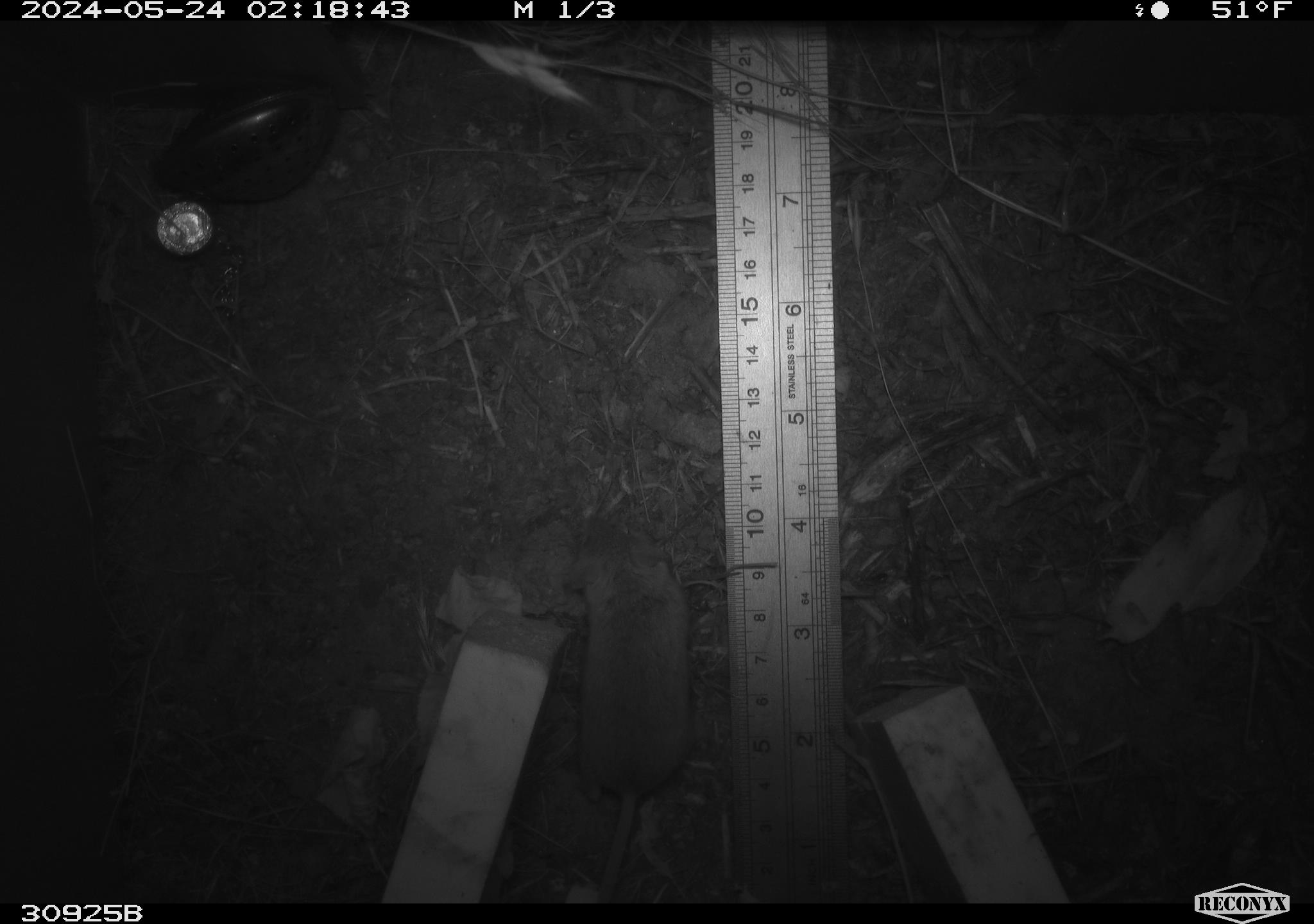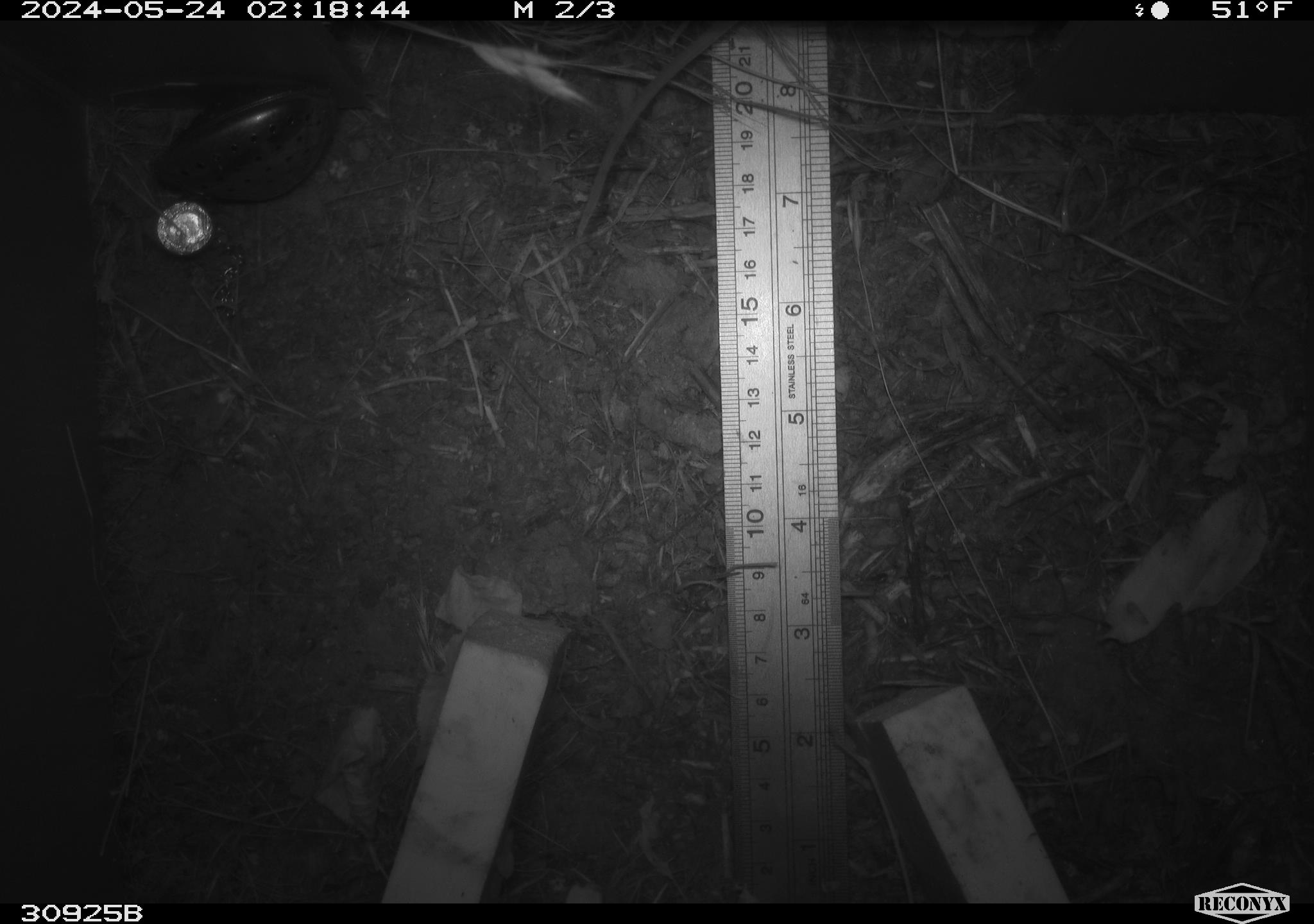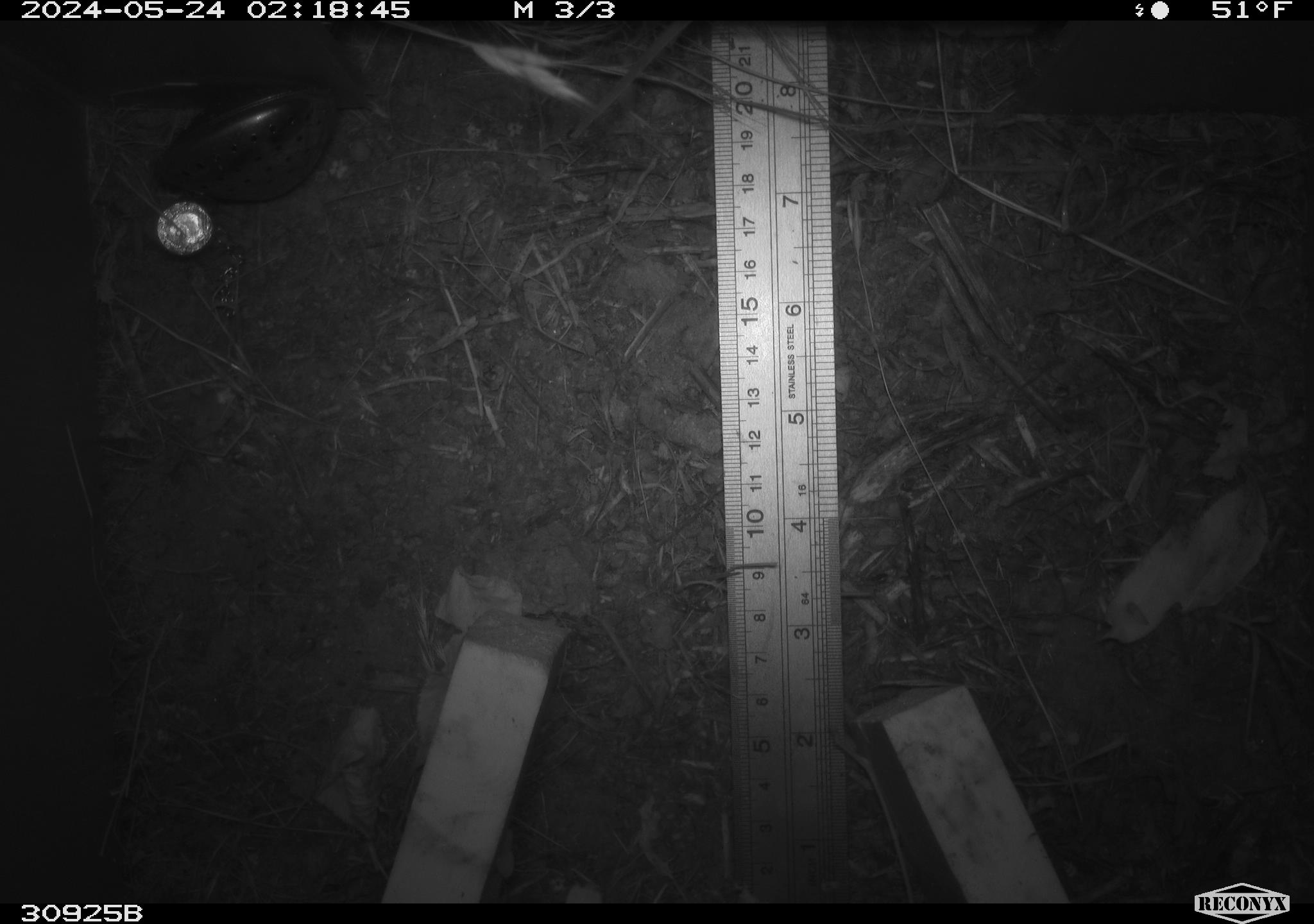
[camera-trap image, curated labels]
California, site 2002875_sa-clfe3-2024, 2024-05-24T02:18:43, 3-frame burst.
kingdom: Animalia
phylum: Chordata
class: Mammalia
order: Rodentia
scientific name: Rodentia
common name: mouse species